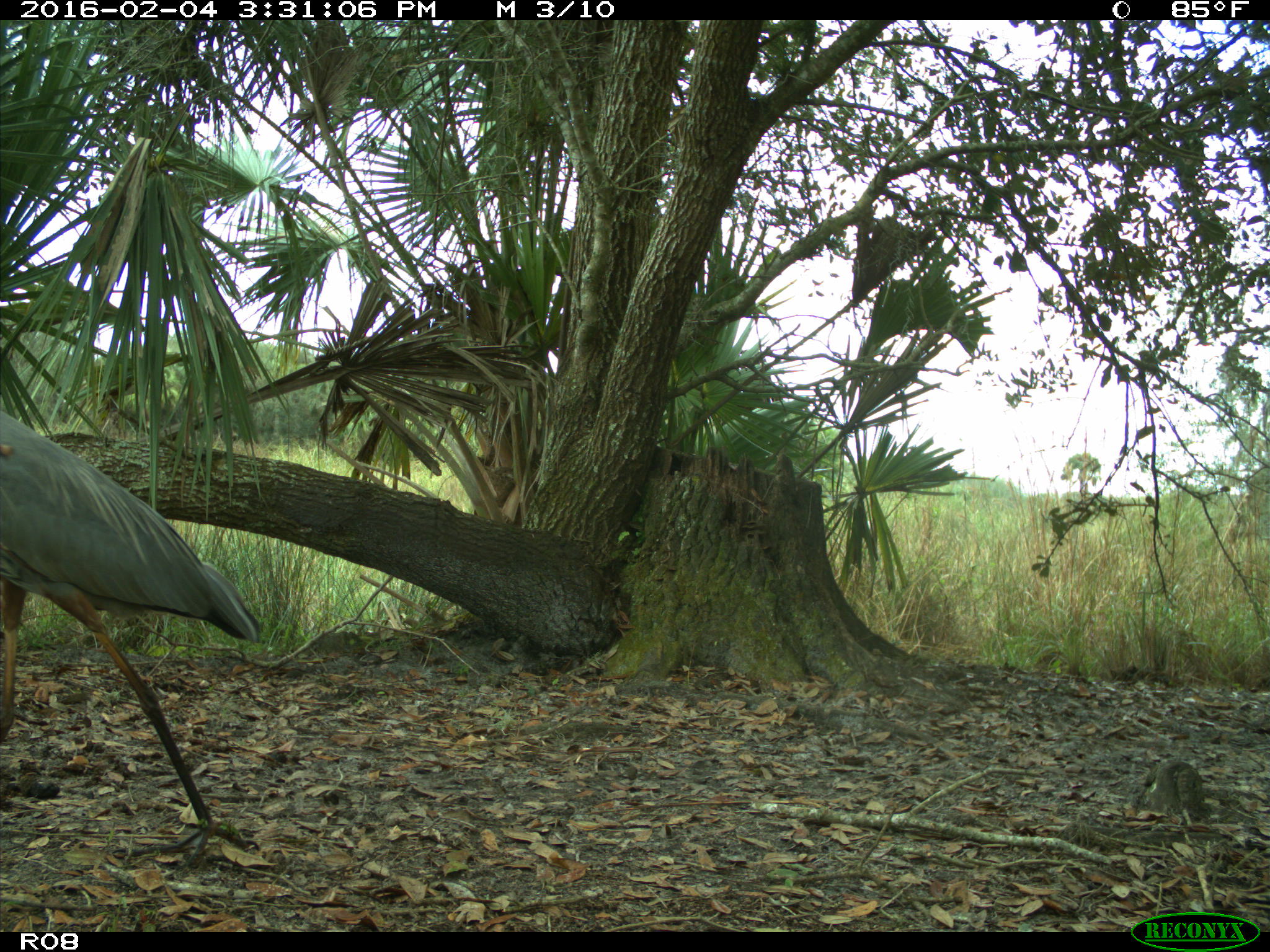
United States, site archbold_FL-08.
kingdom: Animalia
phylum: Chordata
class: Aves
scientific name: Aves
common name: birds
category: unidentified bird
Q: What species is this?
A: Unidentified bird (birds) (Aves).